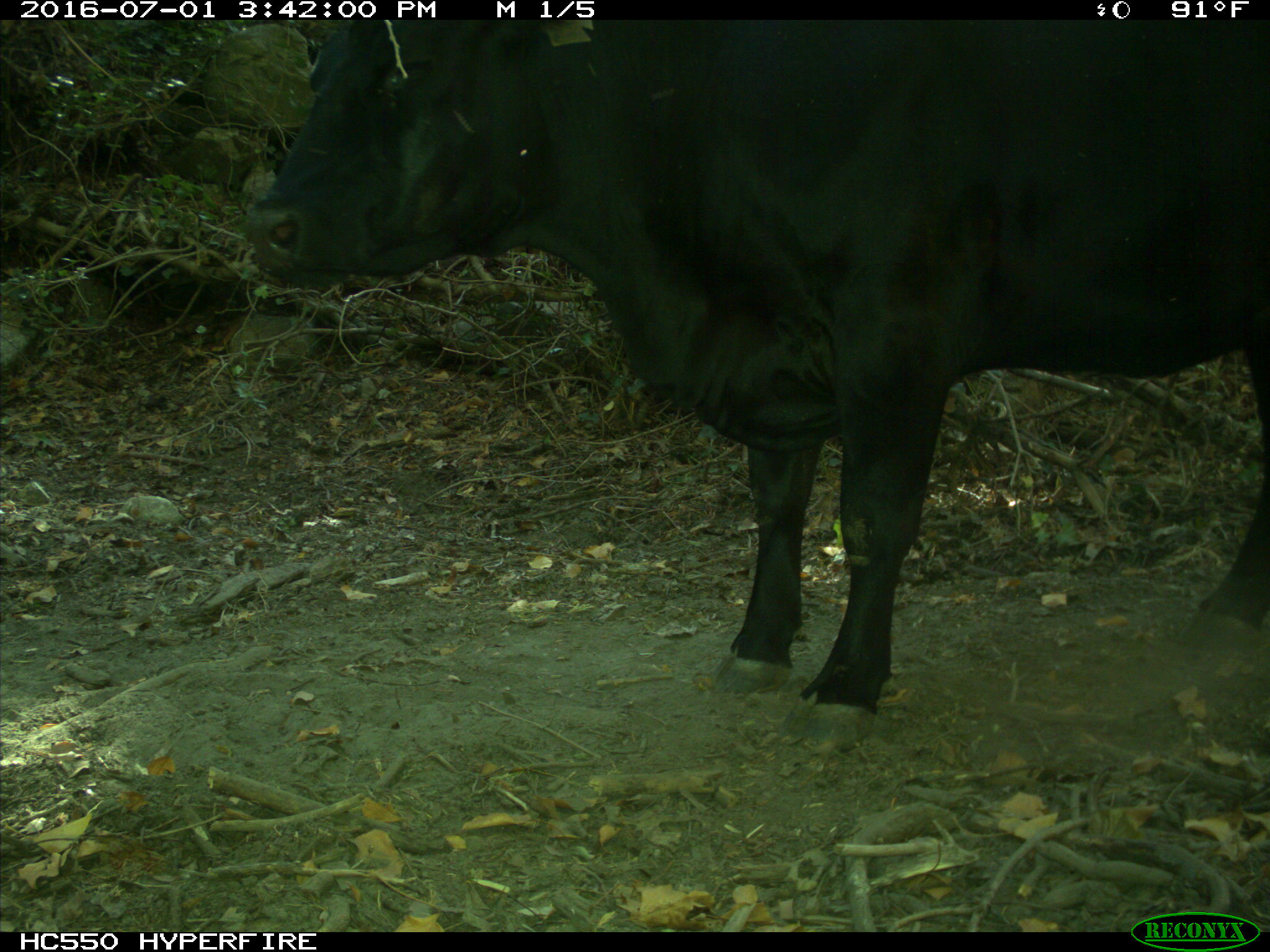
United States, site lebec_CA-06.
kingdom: Animalia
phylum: Chordata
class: Mammalia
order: Artiodactyla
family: Bovidae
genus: Bos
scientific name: Bos taurus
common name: domestic cow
Bos taurus (domestic cow).